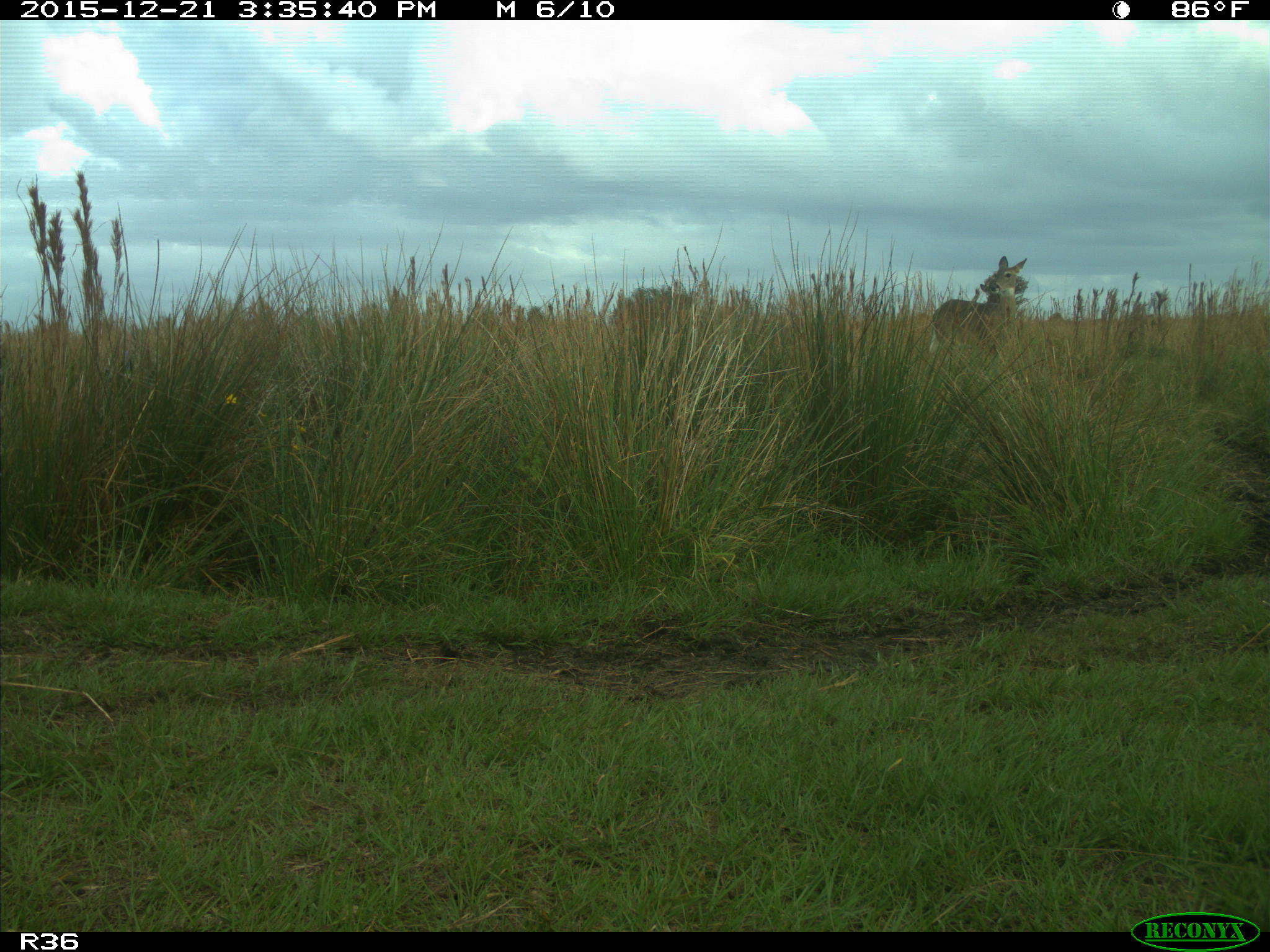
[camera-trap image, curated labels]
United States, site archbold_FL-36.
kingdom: Animalia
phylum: Chordata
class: Mammalia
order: Artiodactyla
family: Cervidae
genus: Odocoileus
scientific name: Odocoileus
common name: deer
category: unidentified deer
Unidentified deer (deer) (Odocoileus).